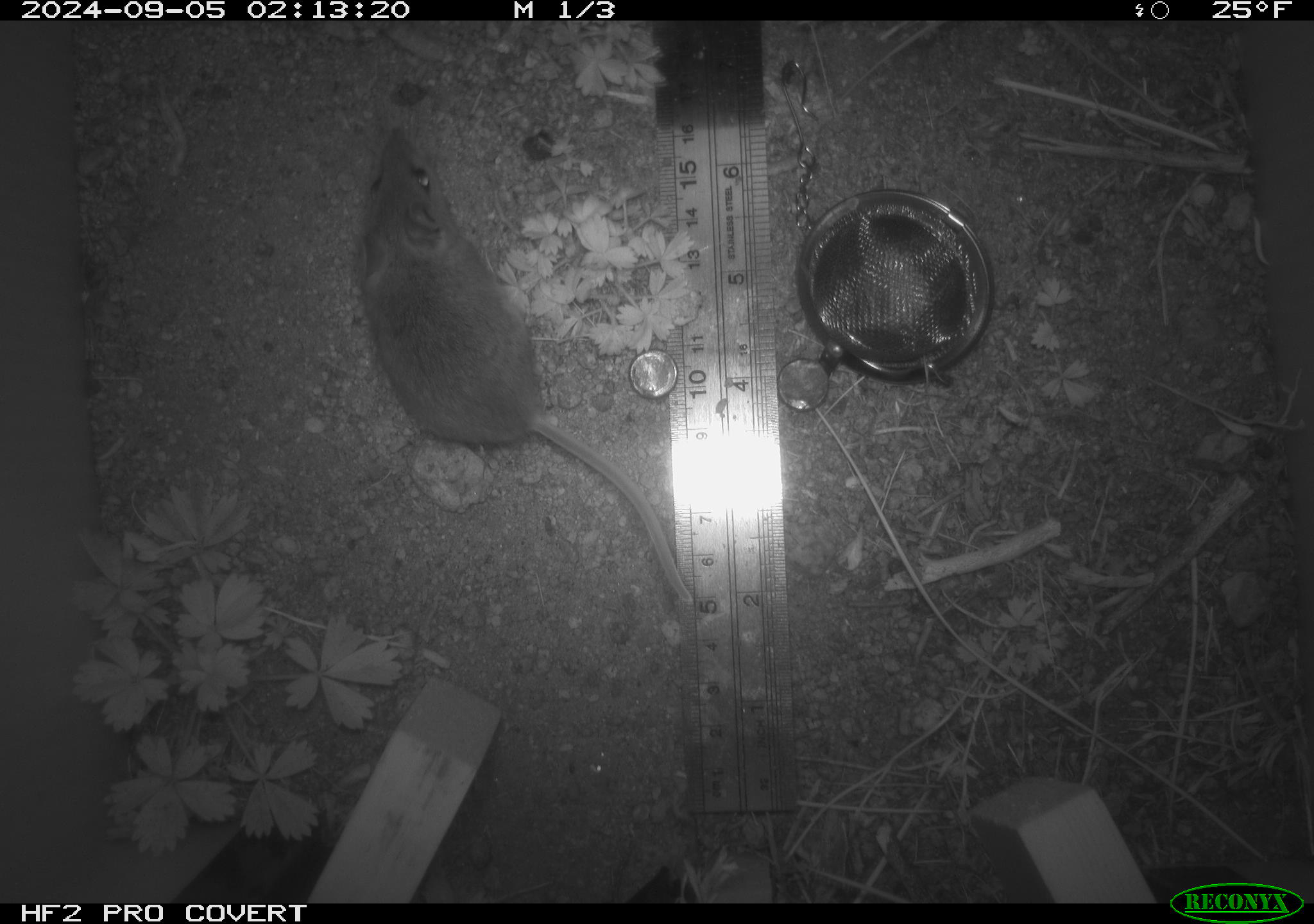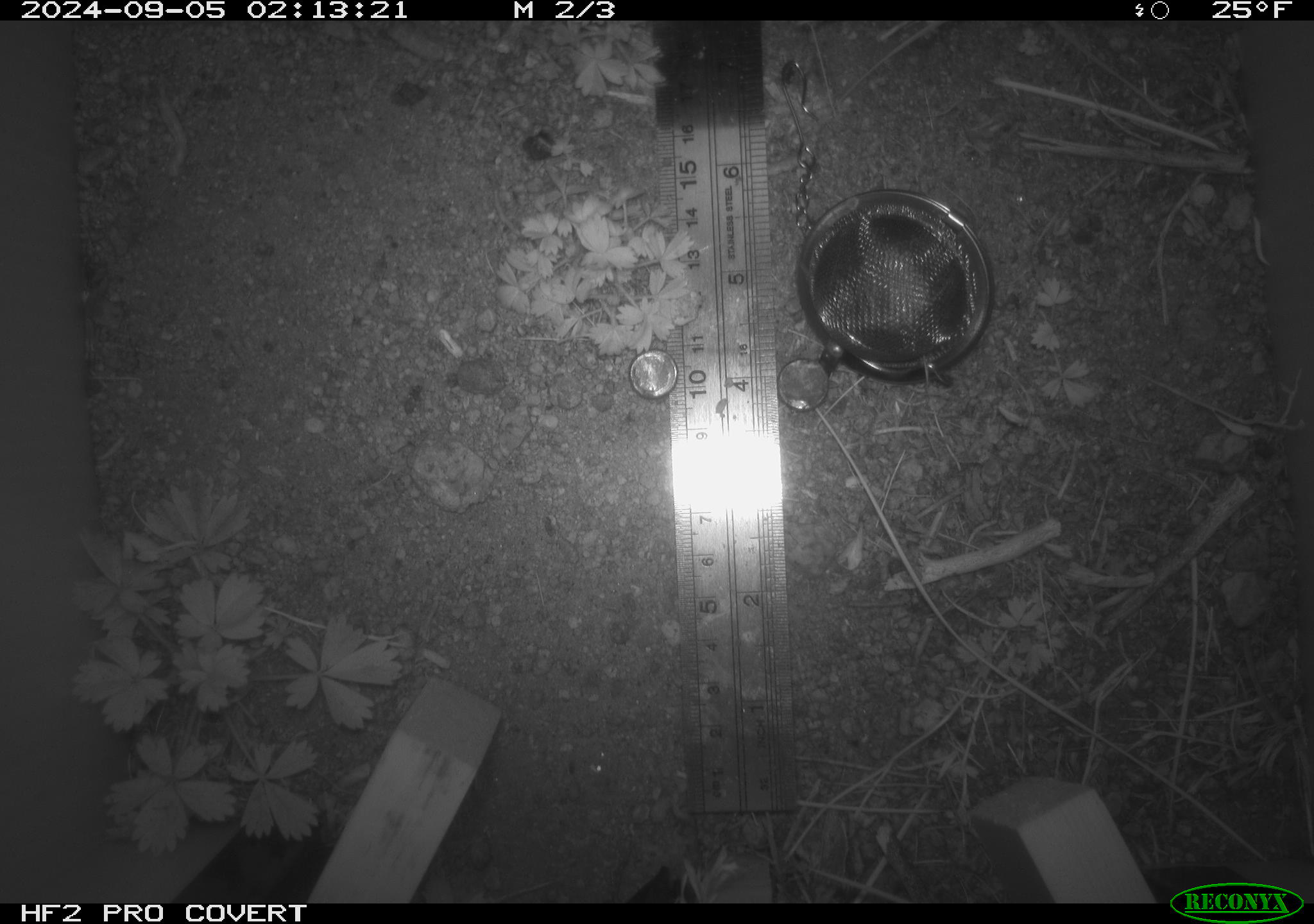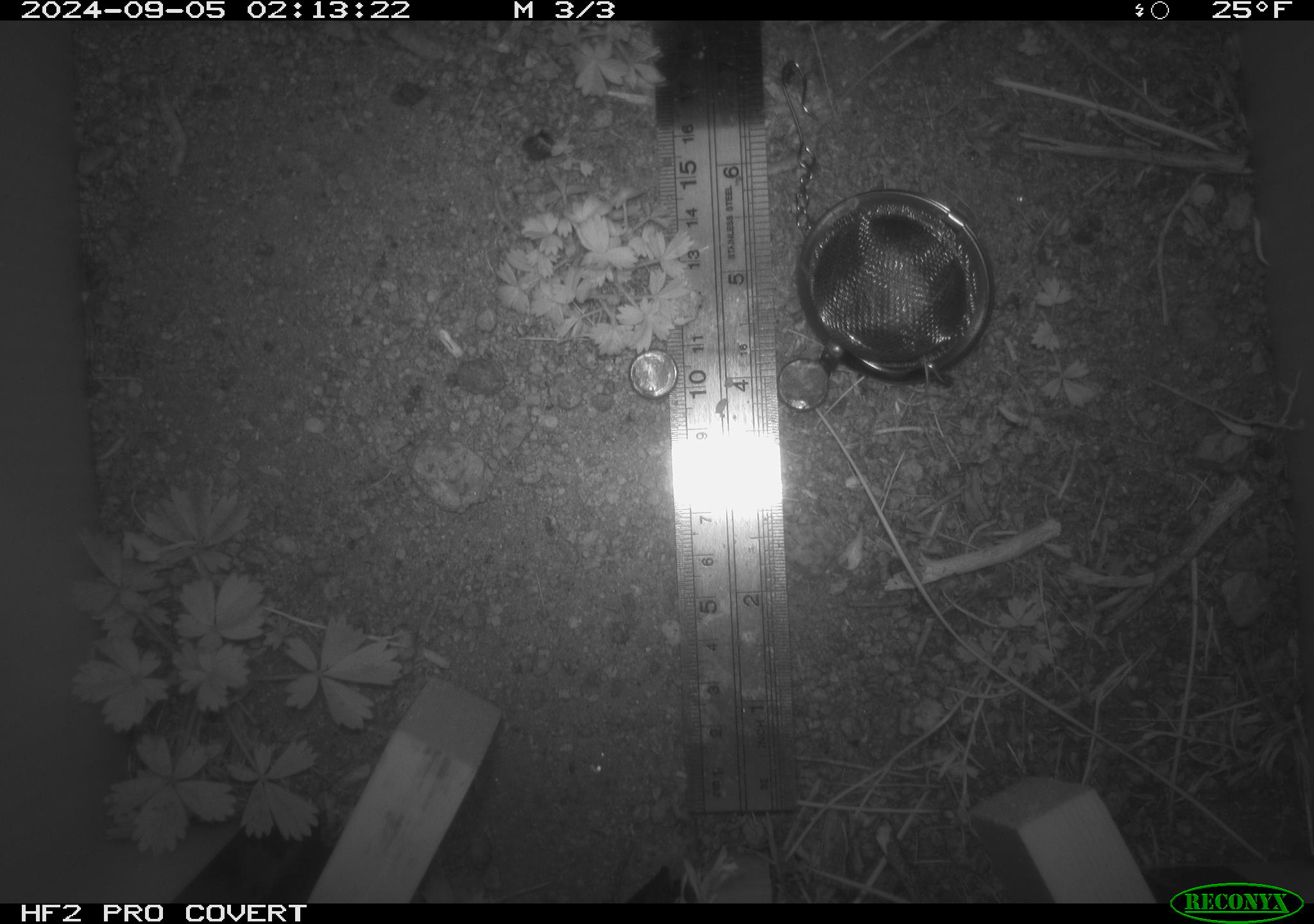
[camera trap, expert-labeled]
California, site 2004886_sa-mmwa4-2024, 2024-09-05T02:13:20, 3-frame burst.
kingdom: Animalia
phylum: Chordata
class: Mammalia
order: Rodentia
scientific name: Rodentia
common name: mouse species